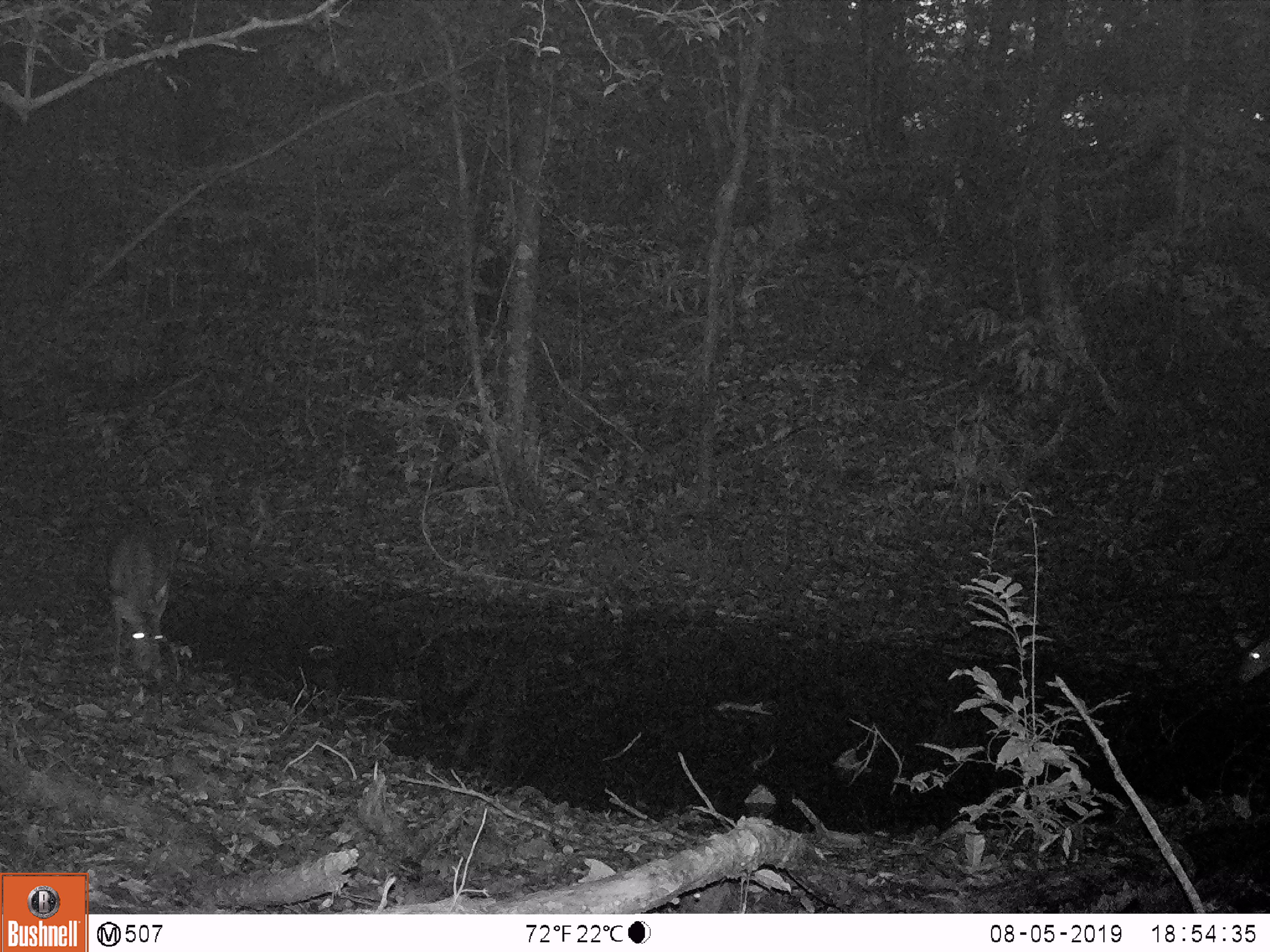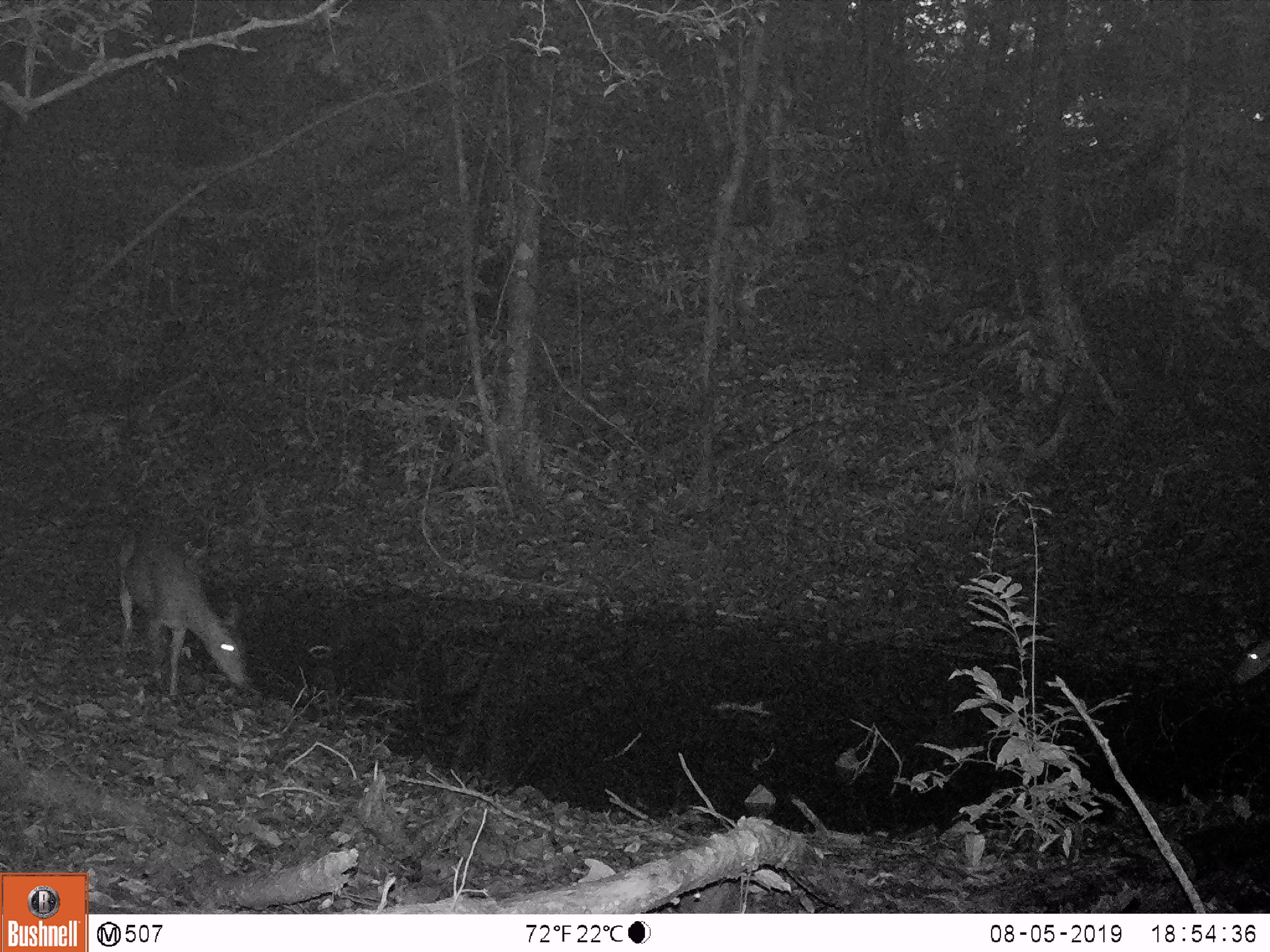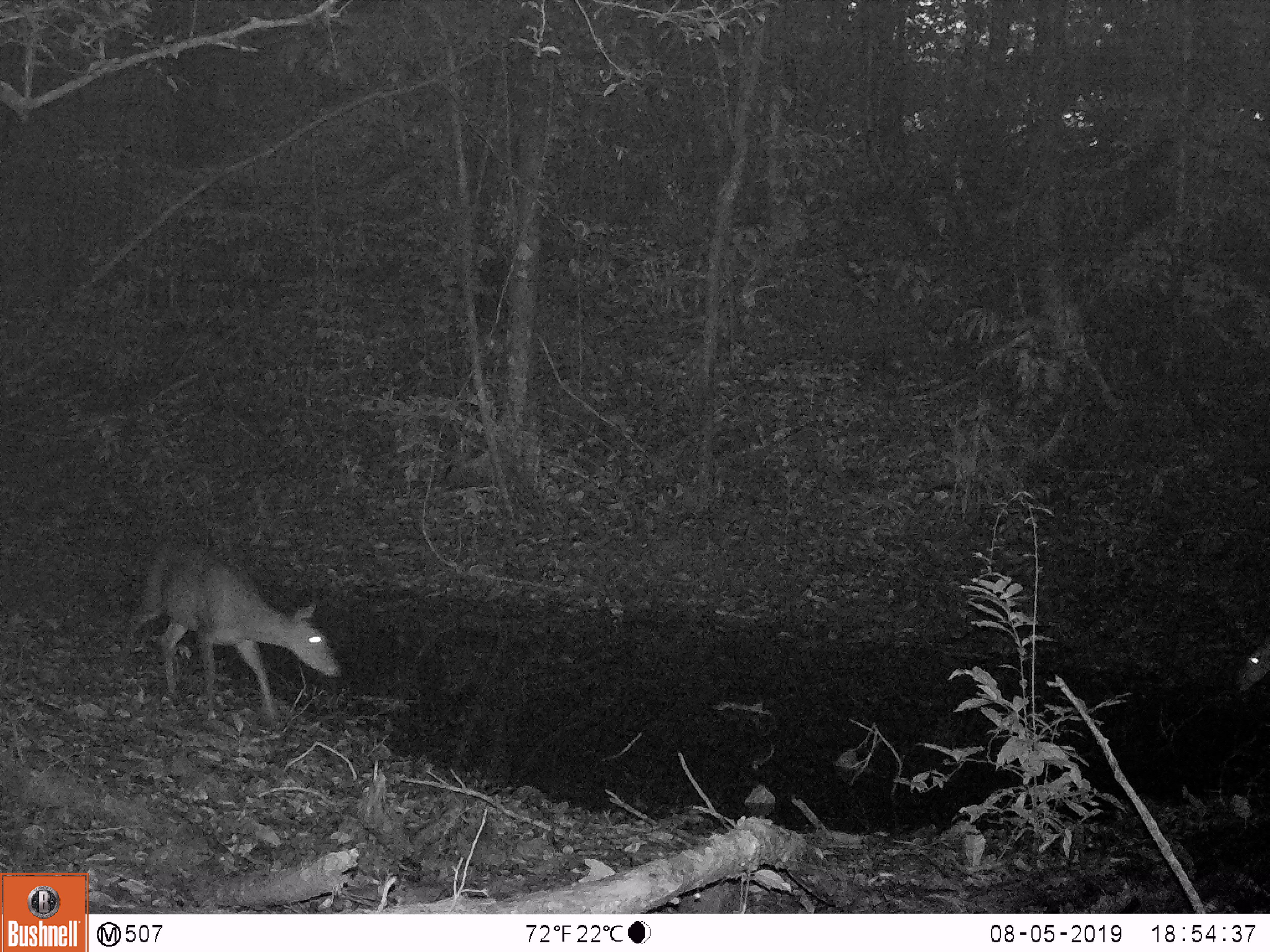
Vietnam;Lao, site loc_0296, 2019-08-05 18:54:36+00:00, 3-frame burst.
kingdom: Animalia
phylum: Chordata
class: Mammalia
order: Artiodactyla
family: Cervidae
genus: Muntiacus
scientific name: Muntiacus vuquangensis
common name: large-antlered muntjac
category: large antlered muntjac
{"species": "large antlered muntjac (large-antlered muntjac) (Muntiacus vuquangensis)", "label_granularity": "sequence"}